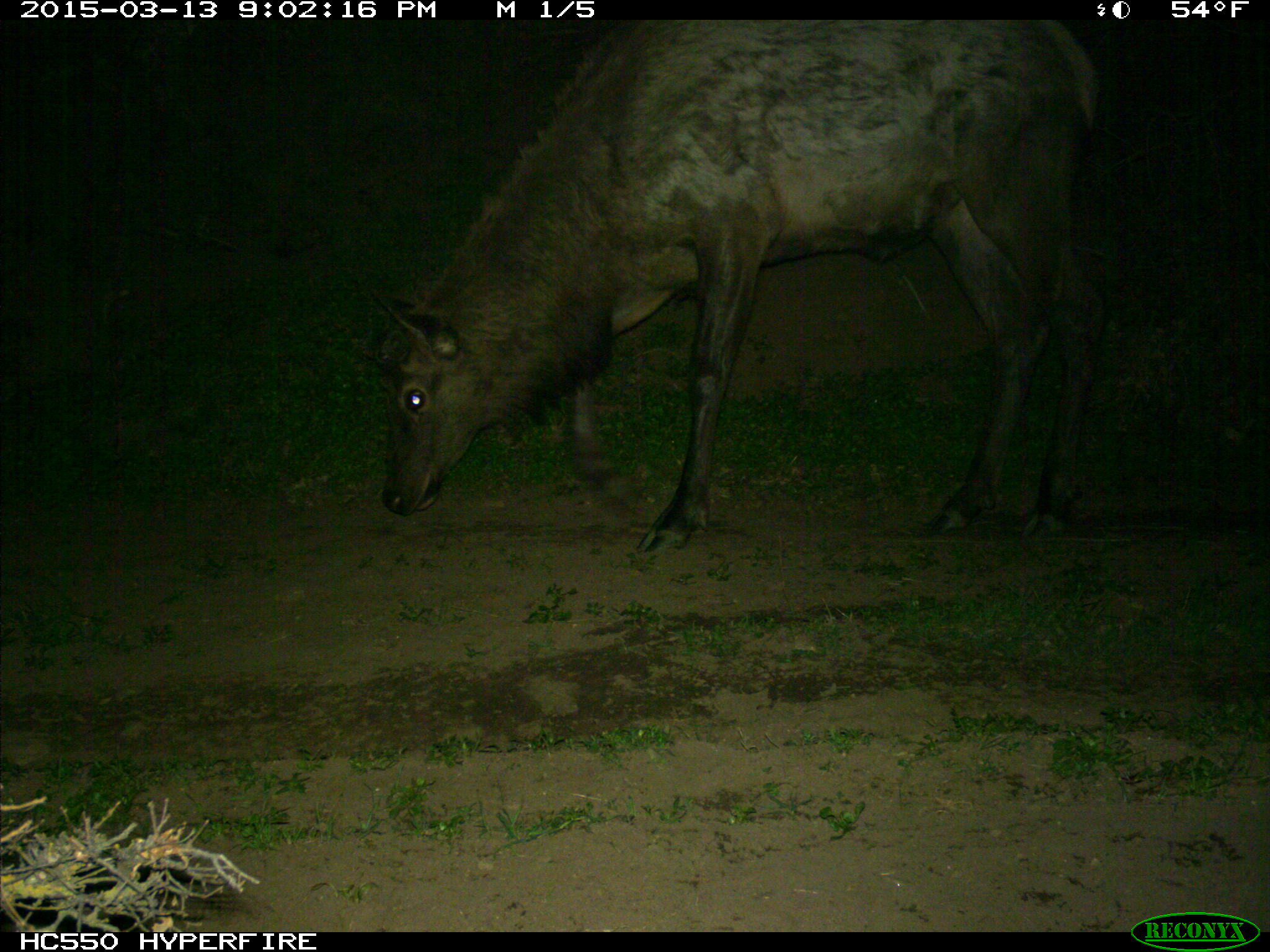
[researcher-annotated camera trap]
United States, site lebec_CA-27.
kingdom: Animalia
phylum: Chordata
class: Mammalia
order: Artiodactyla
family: Cervidae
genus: Cervus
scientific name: Cervus canadensis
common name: elk